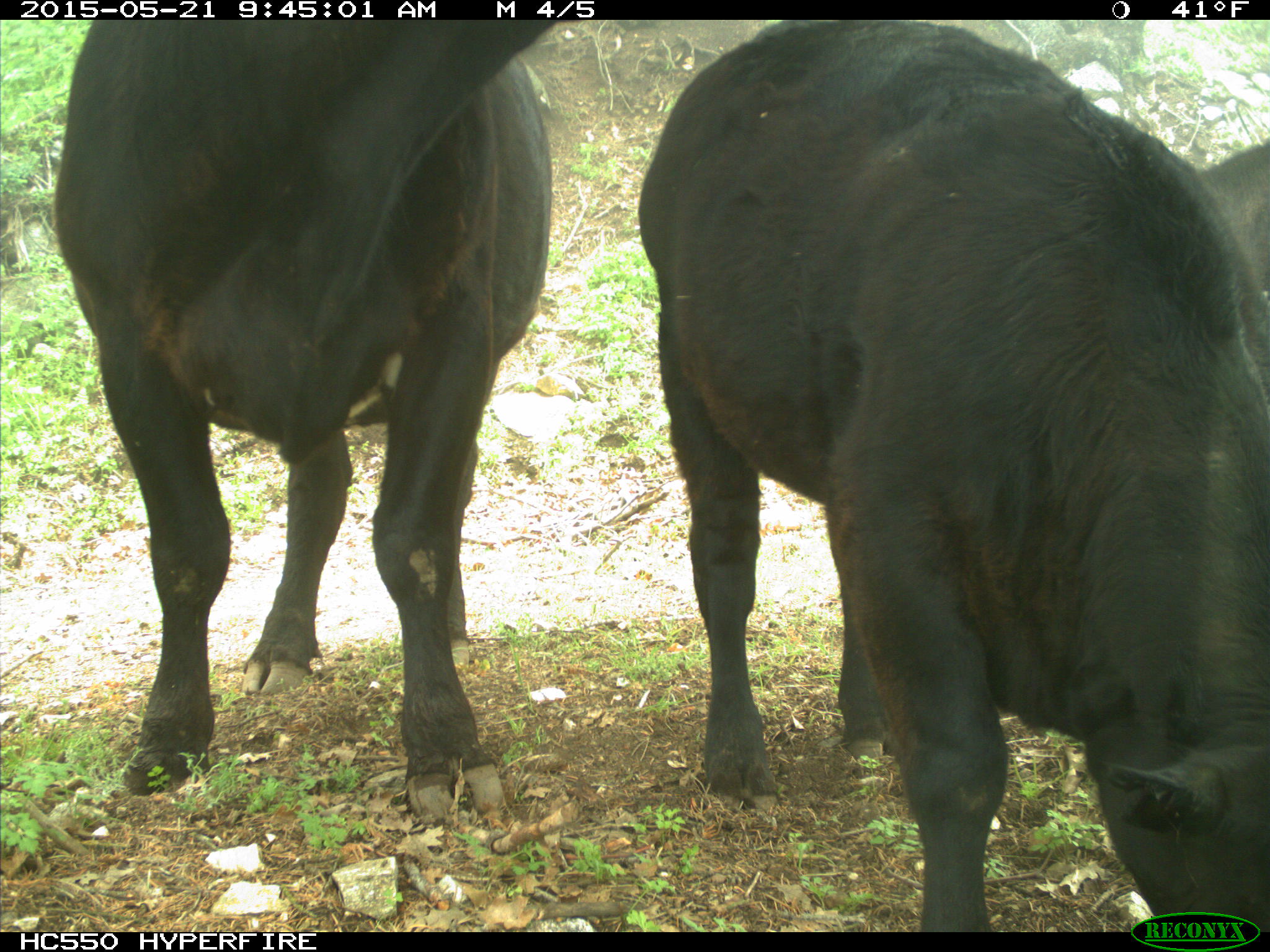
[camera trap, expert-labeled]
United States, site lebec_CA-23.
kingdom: Animalia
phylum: Chordata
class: Mammalia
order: Artiodactyla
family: Bovidae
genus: Bos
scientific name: Bos taurus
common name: domestic cow